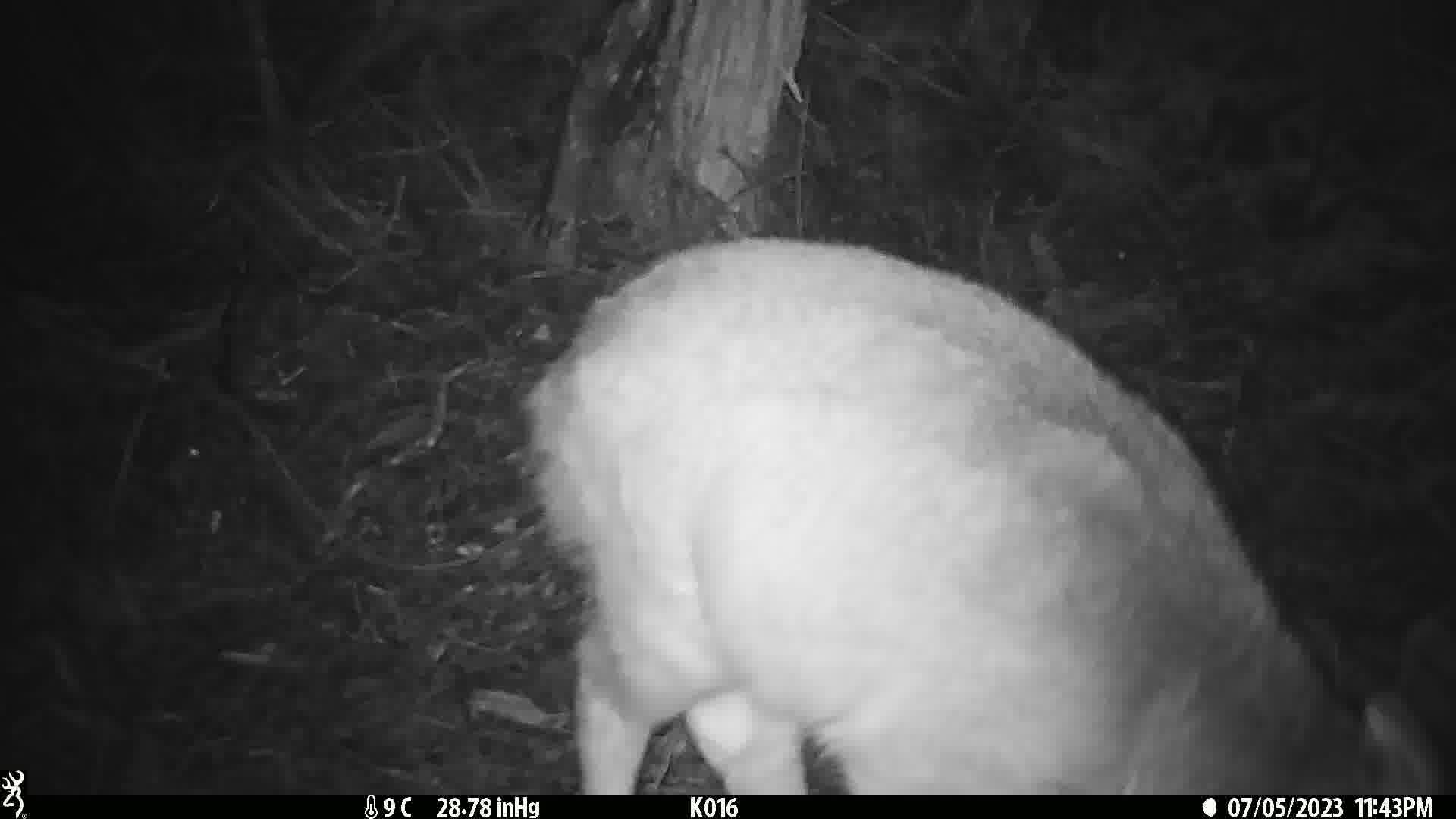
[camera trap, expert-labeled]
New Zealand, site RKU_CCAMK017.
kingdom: Animalia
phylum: Chordata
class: Mammalia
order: Artiodactyla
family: Cervidae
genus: Odocoileus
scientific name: Odocoileus virginianus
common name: white-tailed deer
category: white tailed deer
White tailed deer (white-tailed deer) (Odocoileus virginianus).